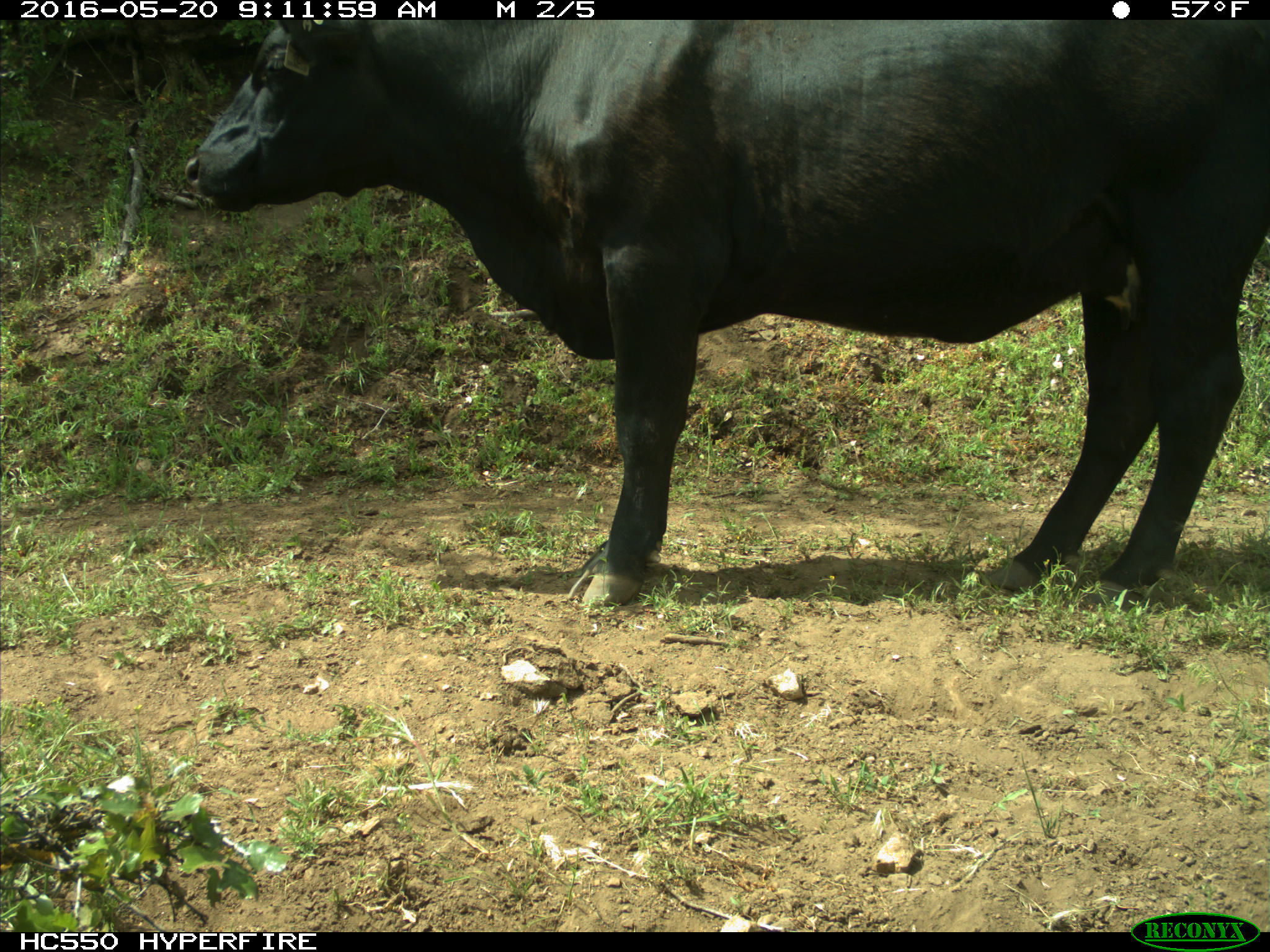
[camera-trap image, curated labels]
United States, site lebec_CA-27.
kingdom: Animalia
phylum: Chordata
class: Mammalia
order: Artiodactyla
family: Bovidae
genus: Bos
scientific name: Bos taurus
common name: domestic cow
Bos taurus (domestic cow).